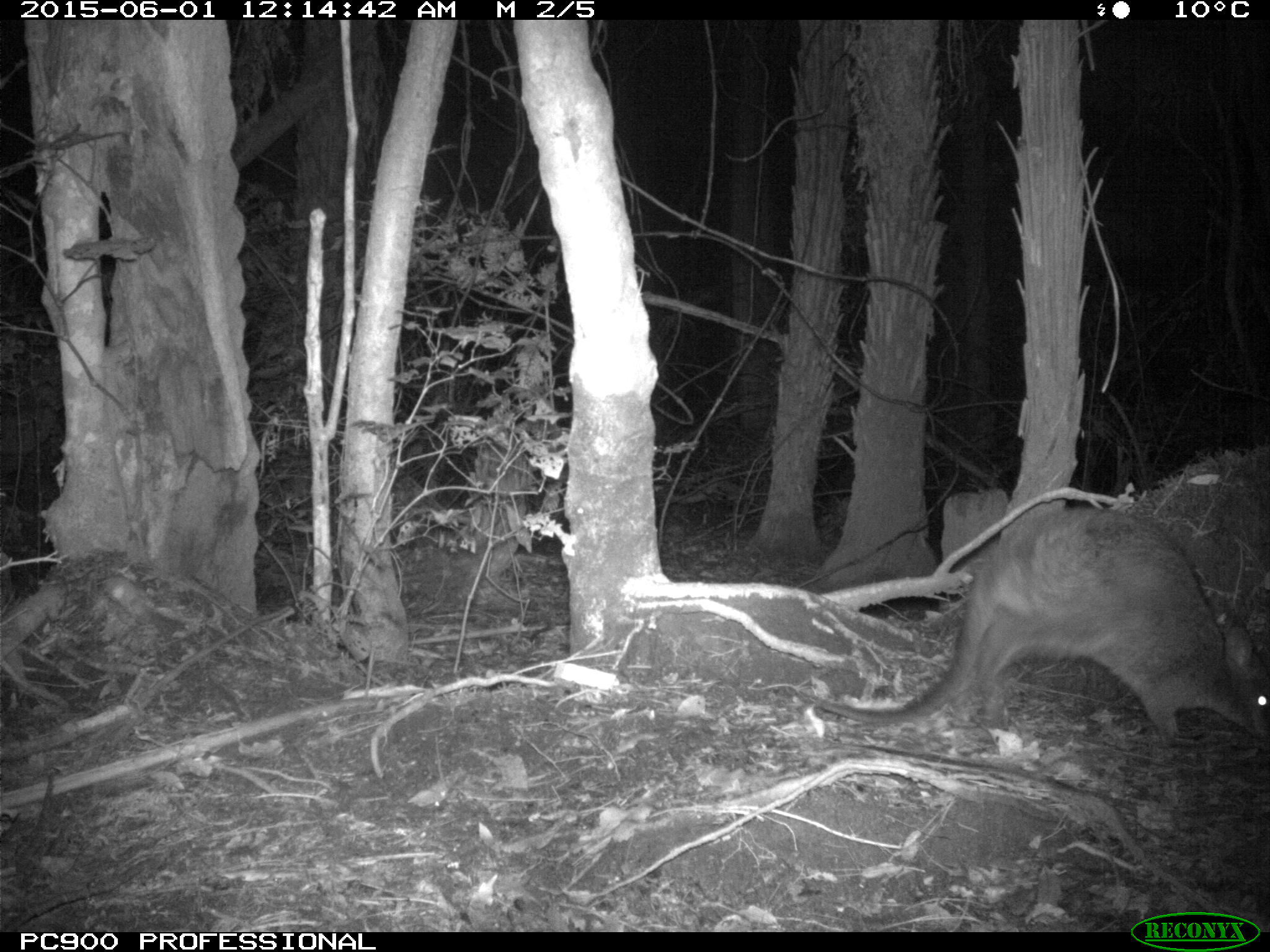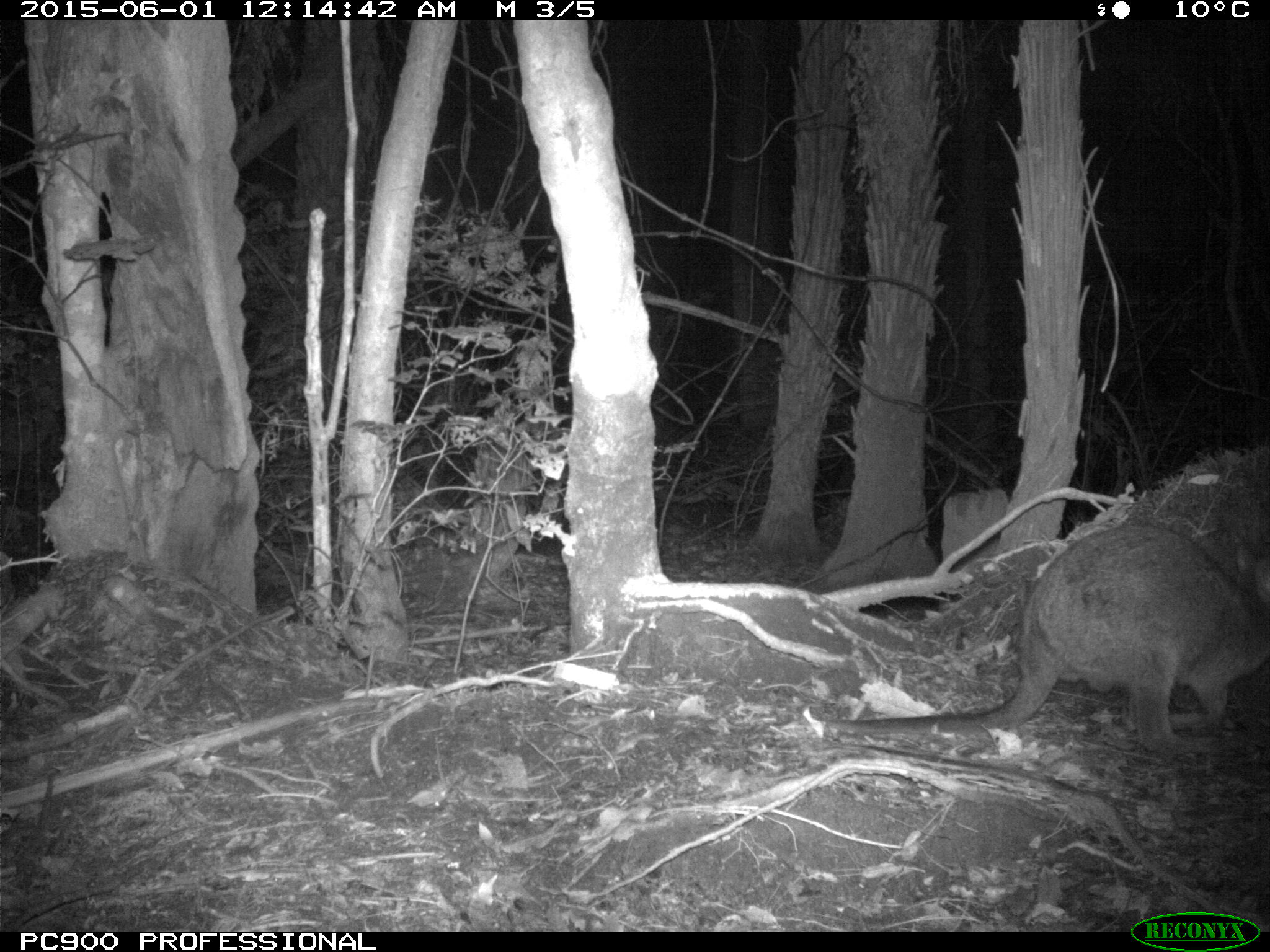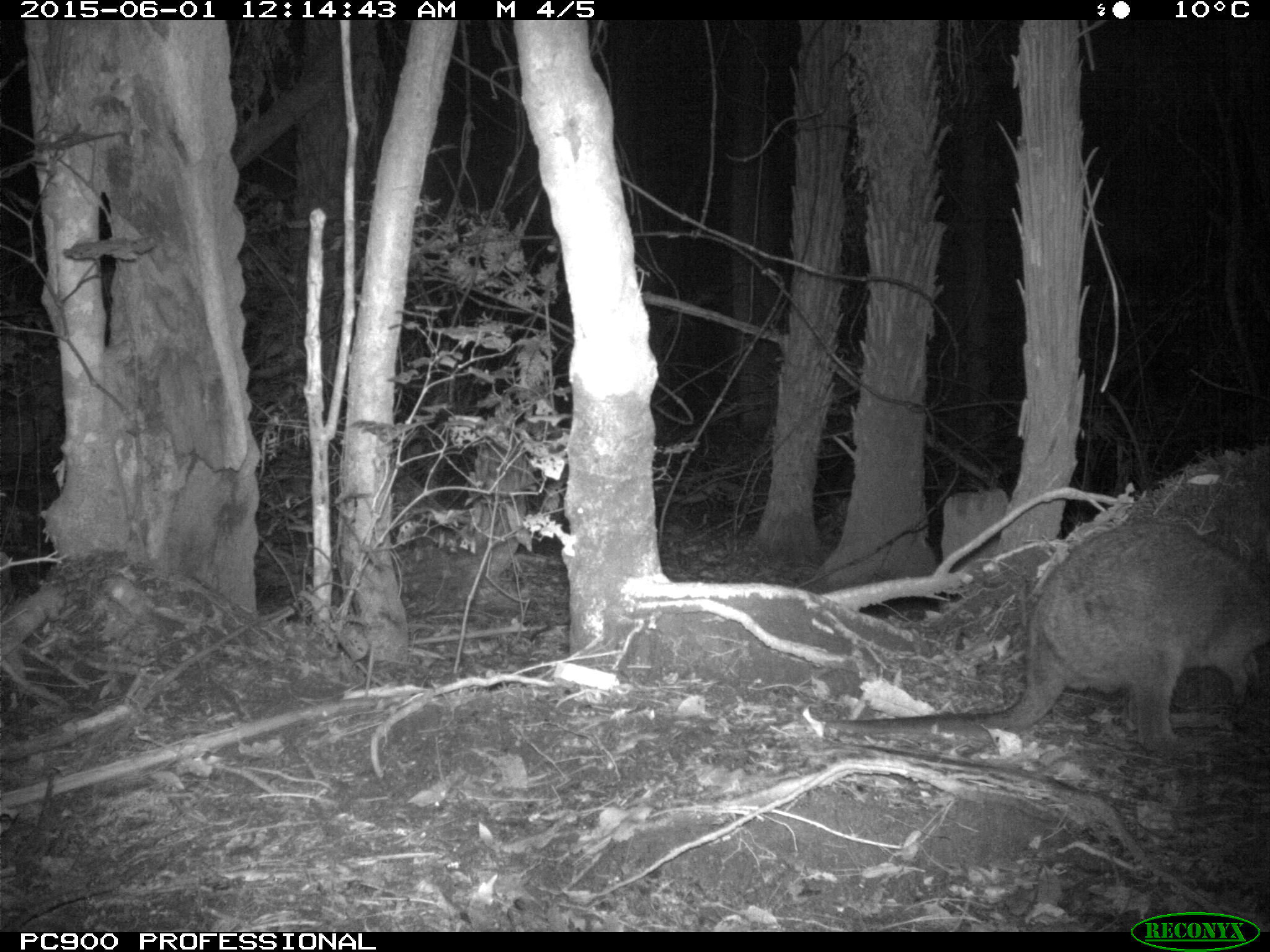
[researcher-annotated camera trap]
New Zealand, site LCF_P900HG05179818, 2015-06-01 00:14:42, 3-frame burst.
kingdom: Animalia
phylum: Chordata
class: Mammalia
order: Diprotodontia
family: Macropodidae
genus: Notamacropus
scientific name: Notamacropus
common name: wallaby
Wallaby (Notamacropus).